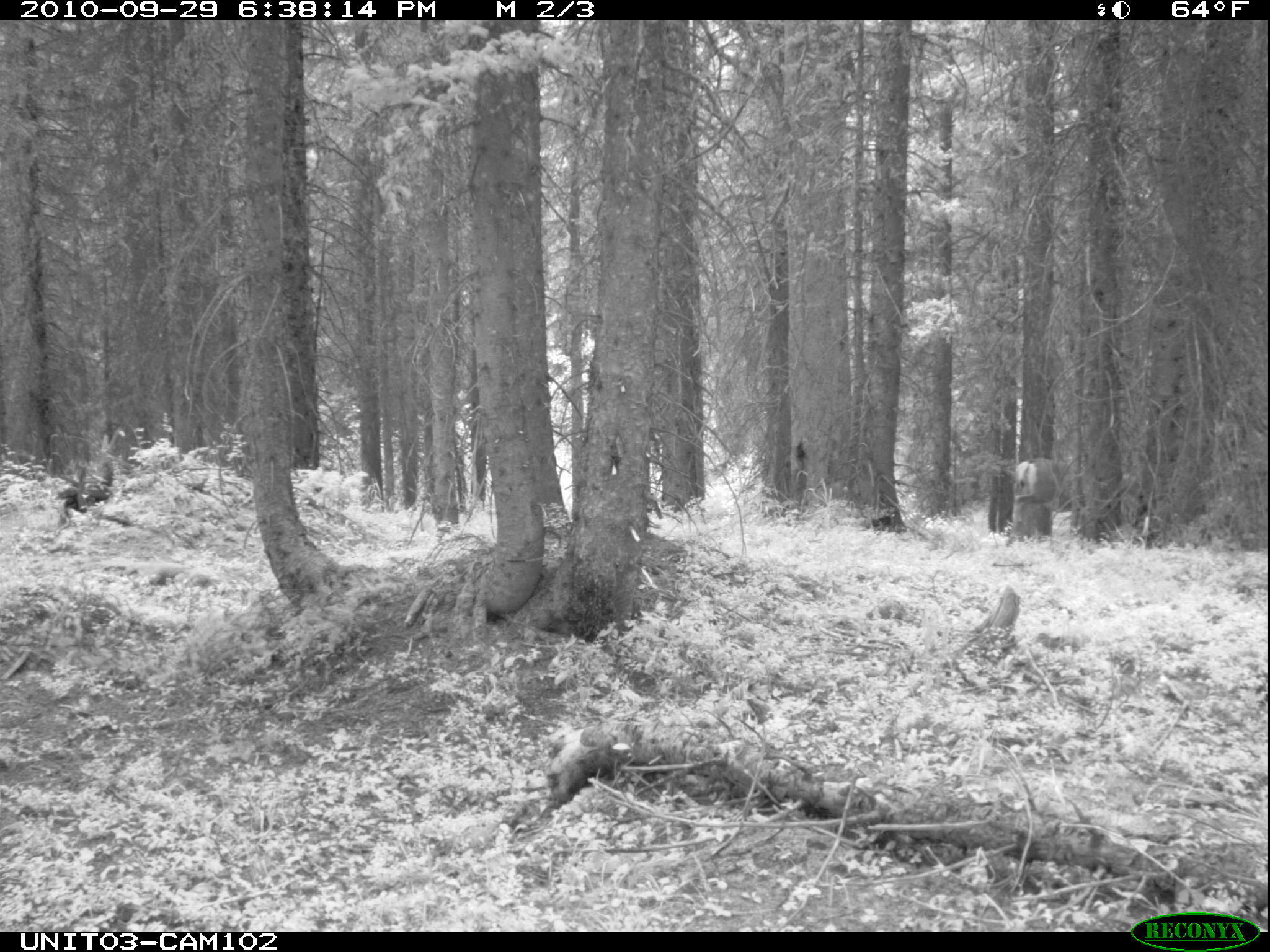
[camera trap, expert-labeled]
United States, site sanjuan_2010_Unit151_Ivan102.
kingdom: Animalia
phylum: Chordata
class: Mammalia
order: Artiodactyla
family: Cervidae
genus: Odocoileus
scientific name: Odocoileus hemionus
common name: mule deer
Odocoileus hemionus (mule deer).